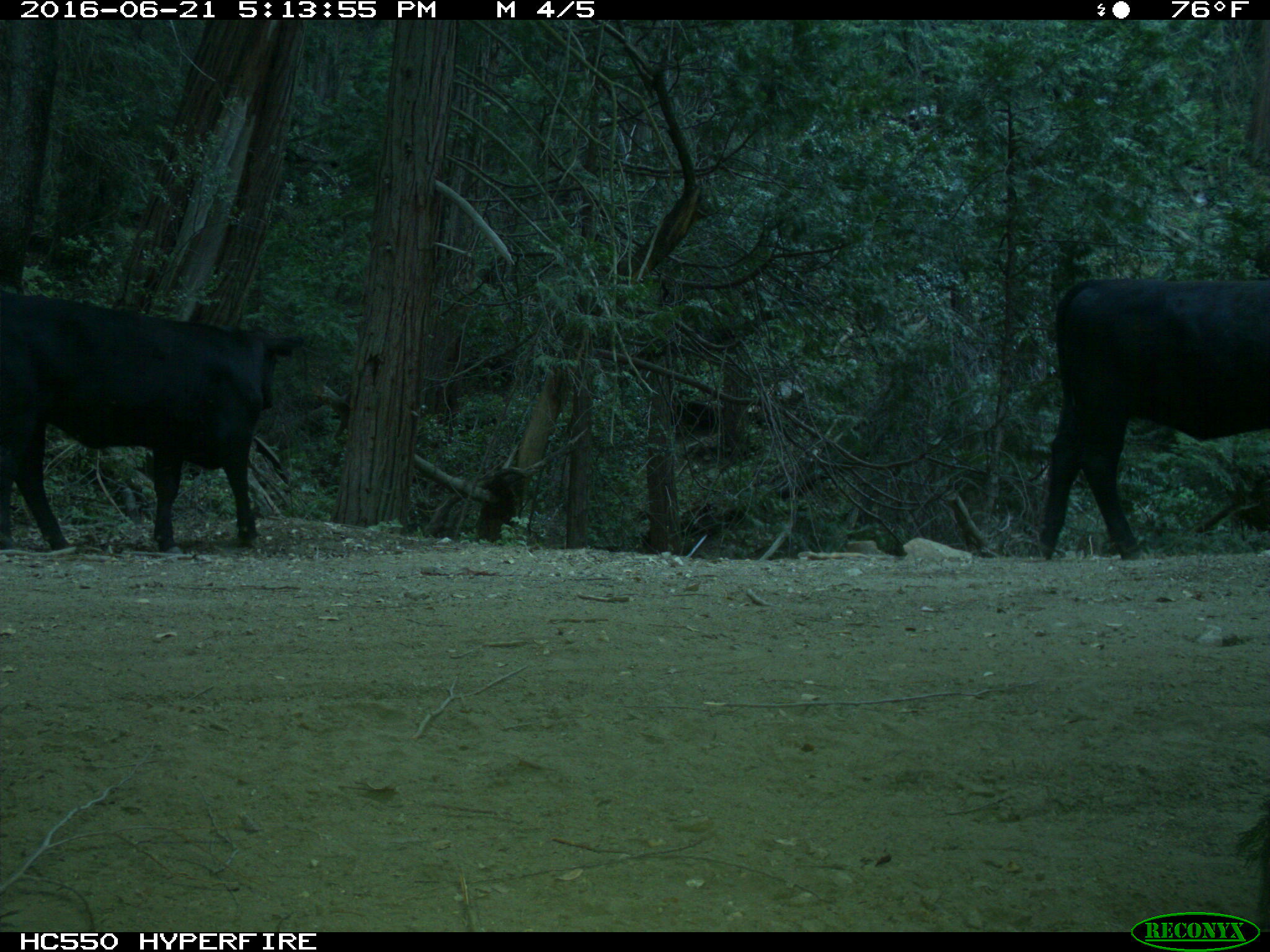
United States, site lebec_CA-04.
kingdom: Animalia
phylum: Chordata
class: Mammalia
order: Artiodactyla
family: Bovidae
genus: Bos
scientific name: Bos taurus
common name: domestic cow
Bos taurus (domestic cow).